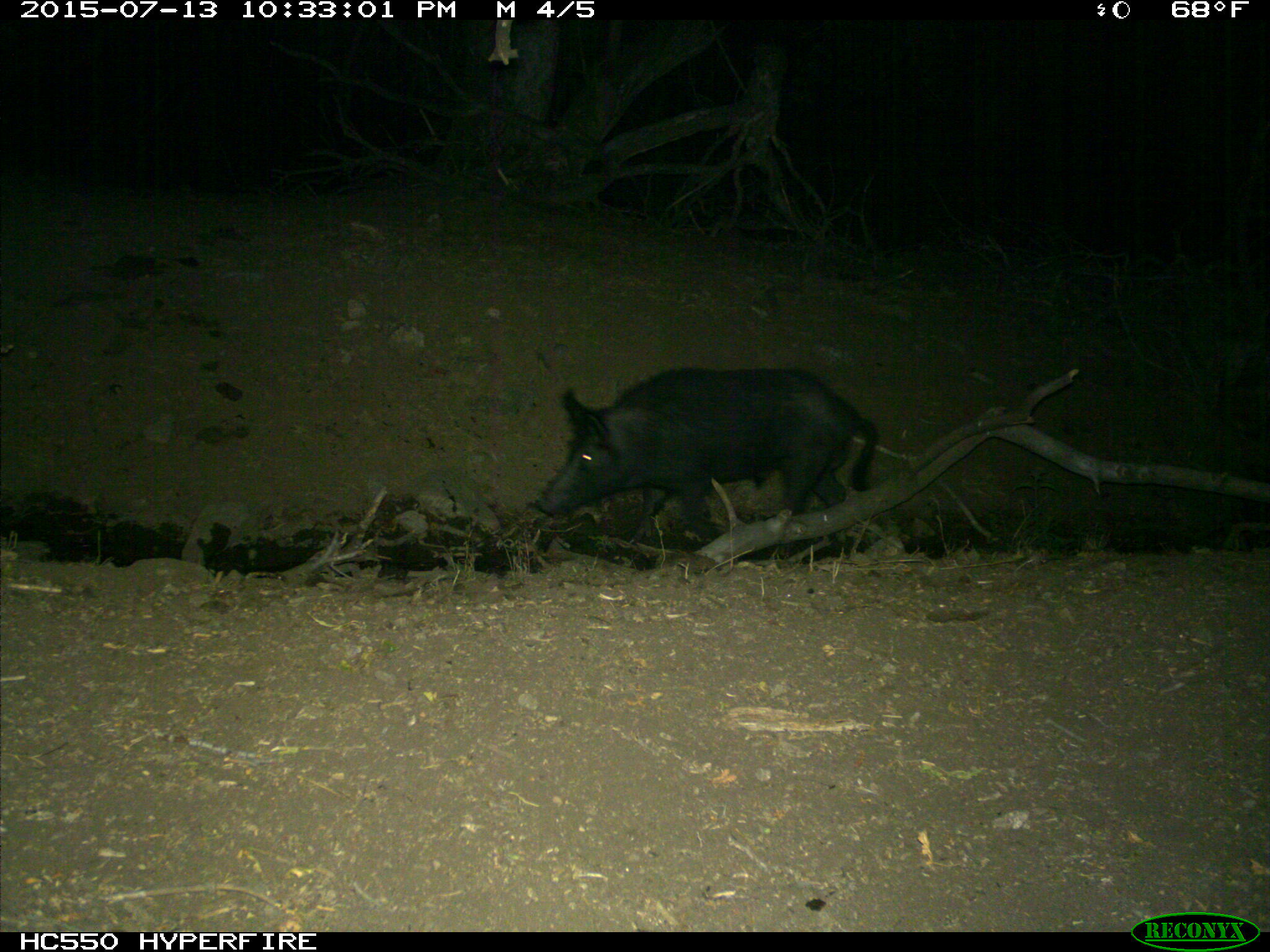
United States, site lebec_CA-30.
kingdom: Animalia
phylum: Chordata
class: Mammalia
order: Artiodactyla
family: Suidae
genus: Sus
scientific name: Sus scrofa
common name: wild boar